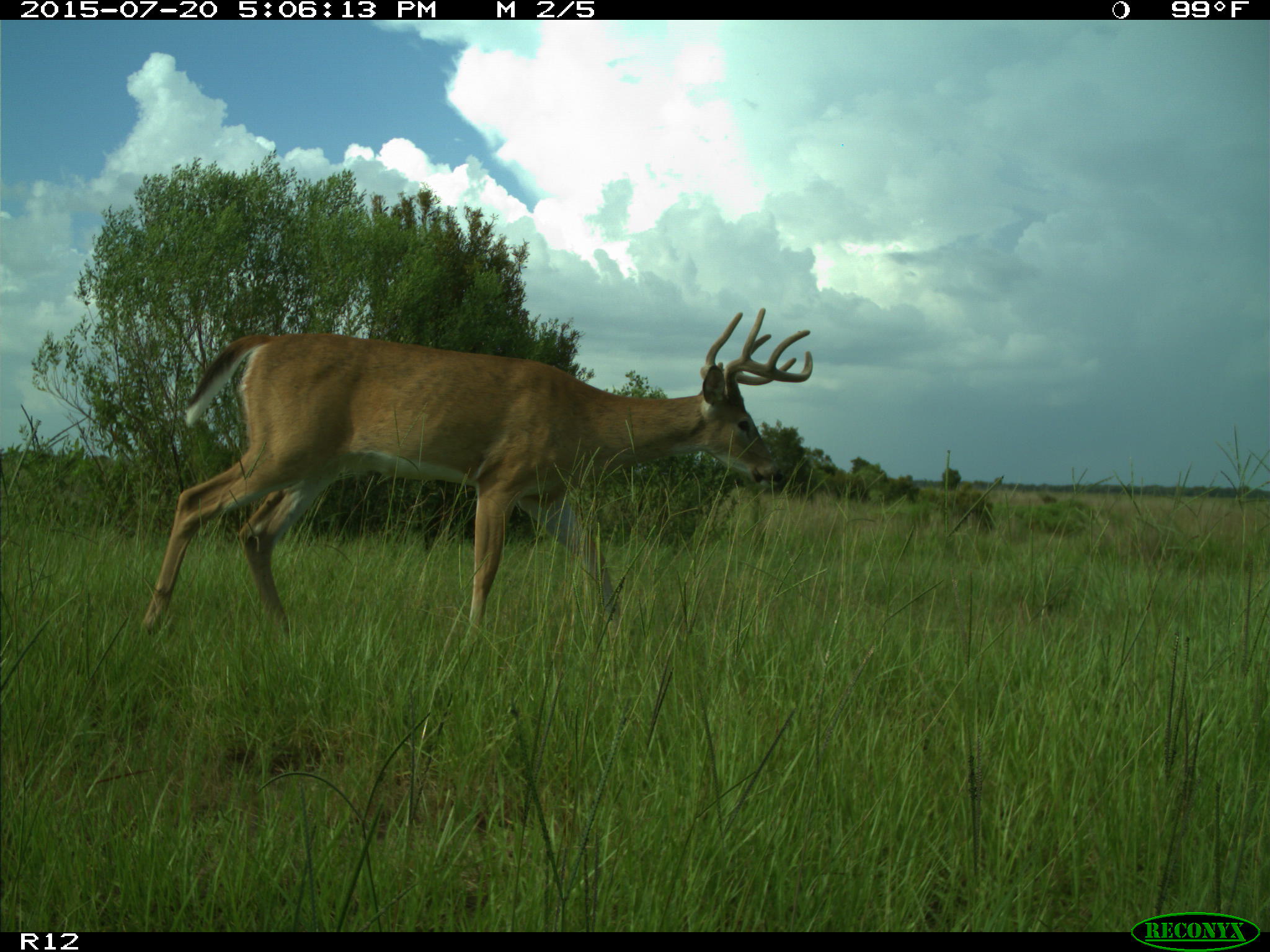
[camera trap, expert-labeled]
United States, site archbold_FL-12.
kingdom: Animalia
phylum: Chordata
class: Mammalia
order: Artiodactyla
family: Cervidae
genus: Odocoileus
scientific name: Odocoileus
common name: deer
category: unidentified deer